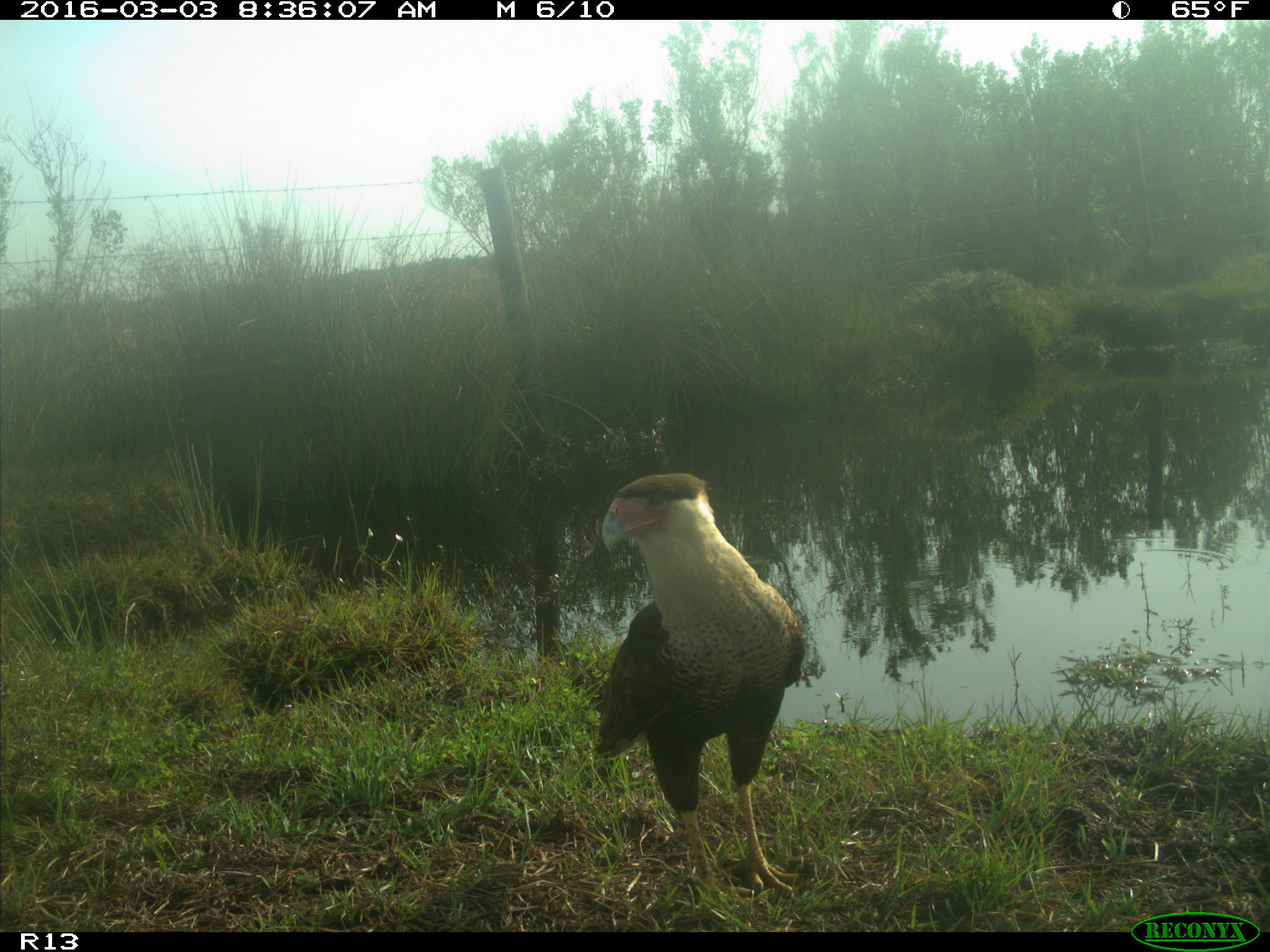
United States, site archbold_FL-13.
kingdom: Animalia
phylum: Chordata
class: Aves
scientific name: Aves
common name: birds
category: unidentified bird